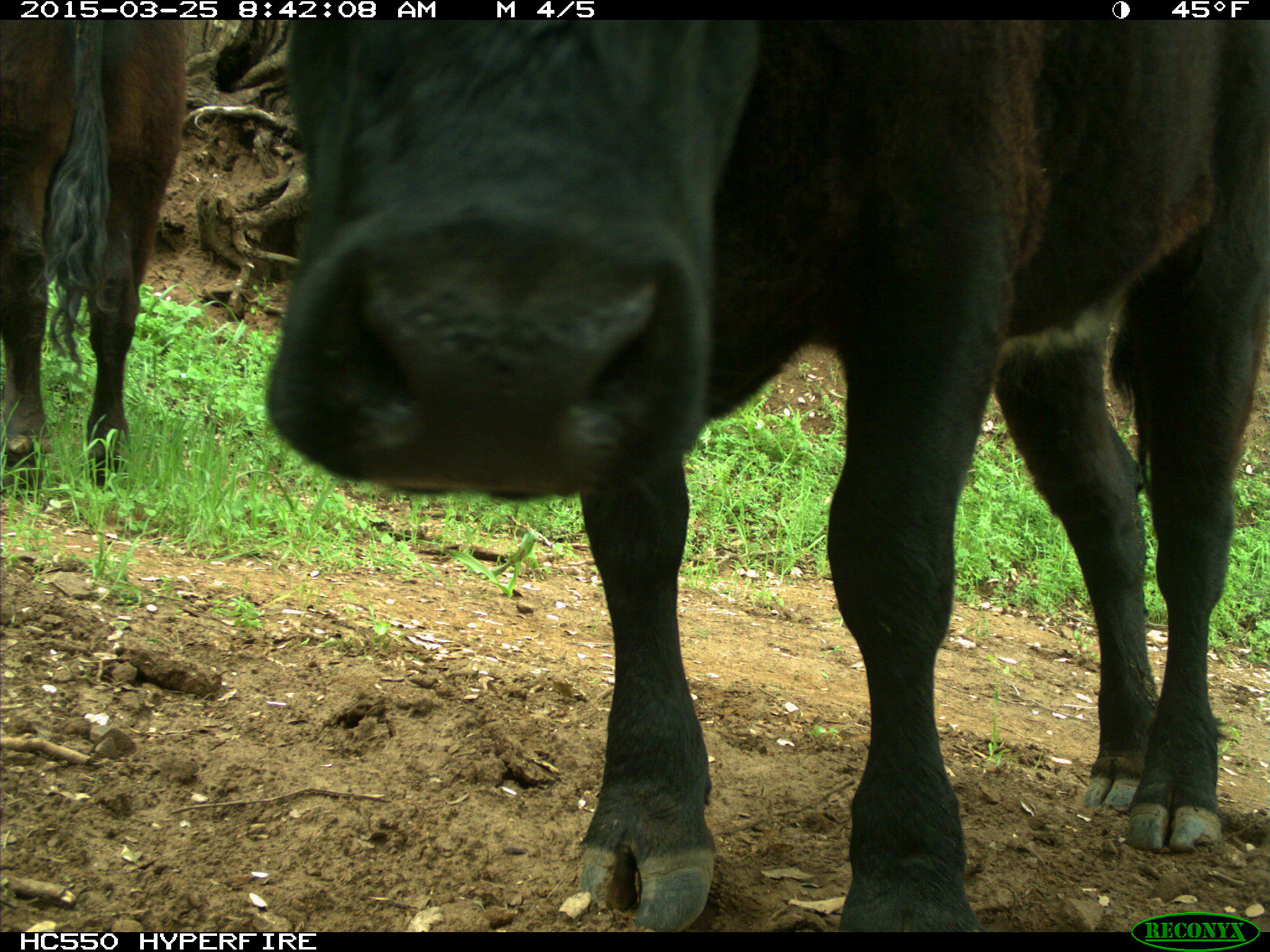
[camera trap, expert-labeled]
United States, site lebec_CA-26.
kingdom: Animalia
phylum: Chordata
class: Mammalia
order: Artiodactyla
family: Bovidae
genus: Bos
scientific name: Bos taurus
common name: domestic cow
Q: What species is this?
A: Bos taurus (domestic cow).